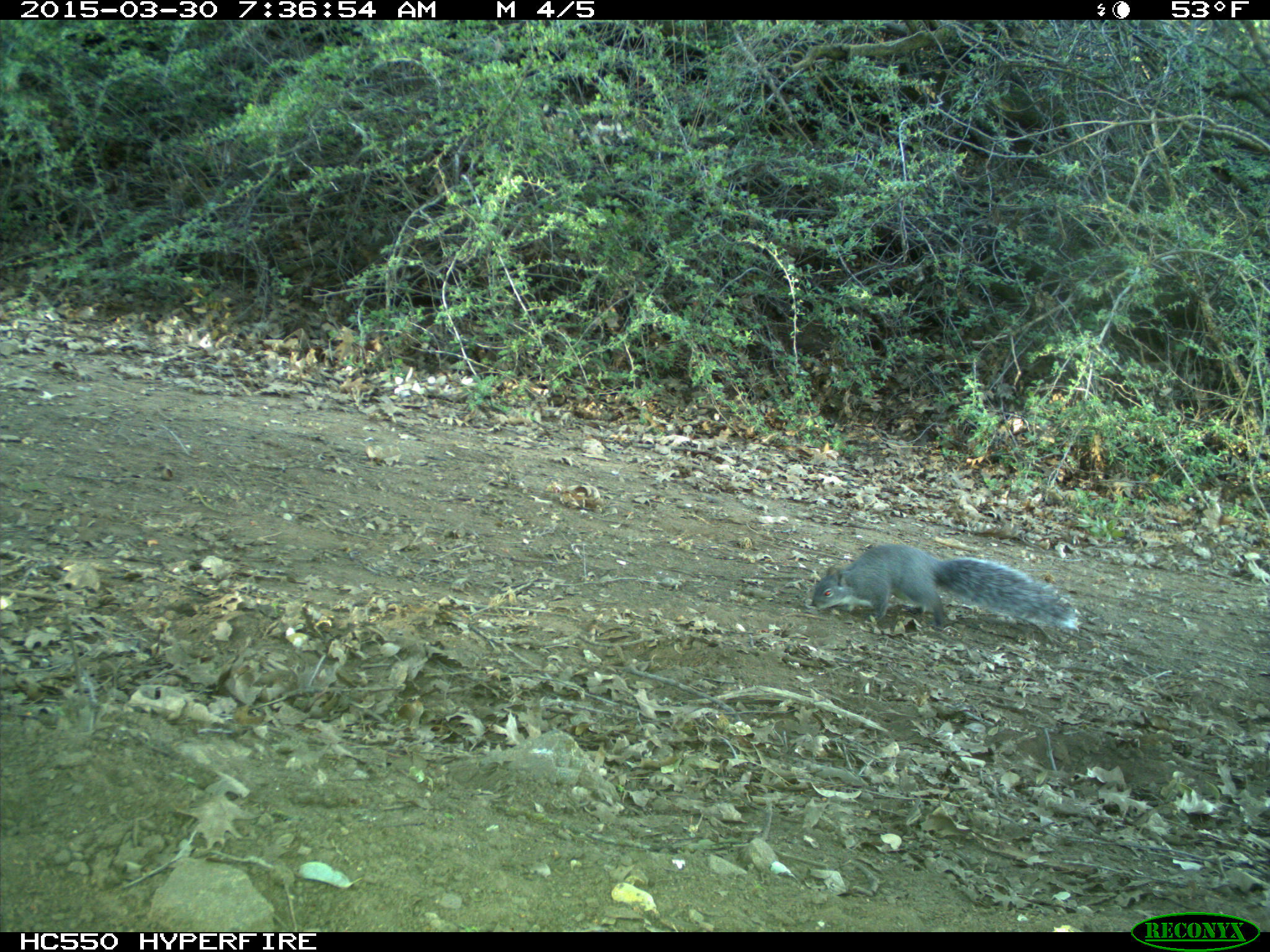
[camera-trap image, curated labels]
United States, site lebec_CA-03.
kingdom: Animalia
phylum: Chordata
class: Mammalia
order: Rodentia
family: Sciuridae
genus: Sciurus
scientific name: Sciurus carolinensis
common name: eastern gray squirrel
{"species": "Sciurus carolinensis (eastern gray squirrel)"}